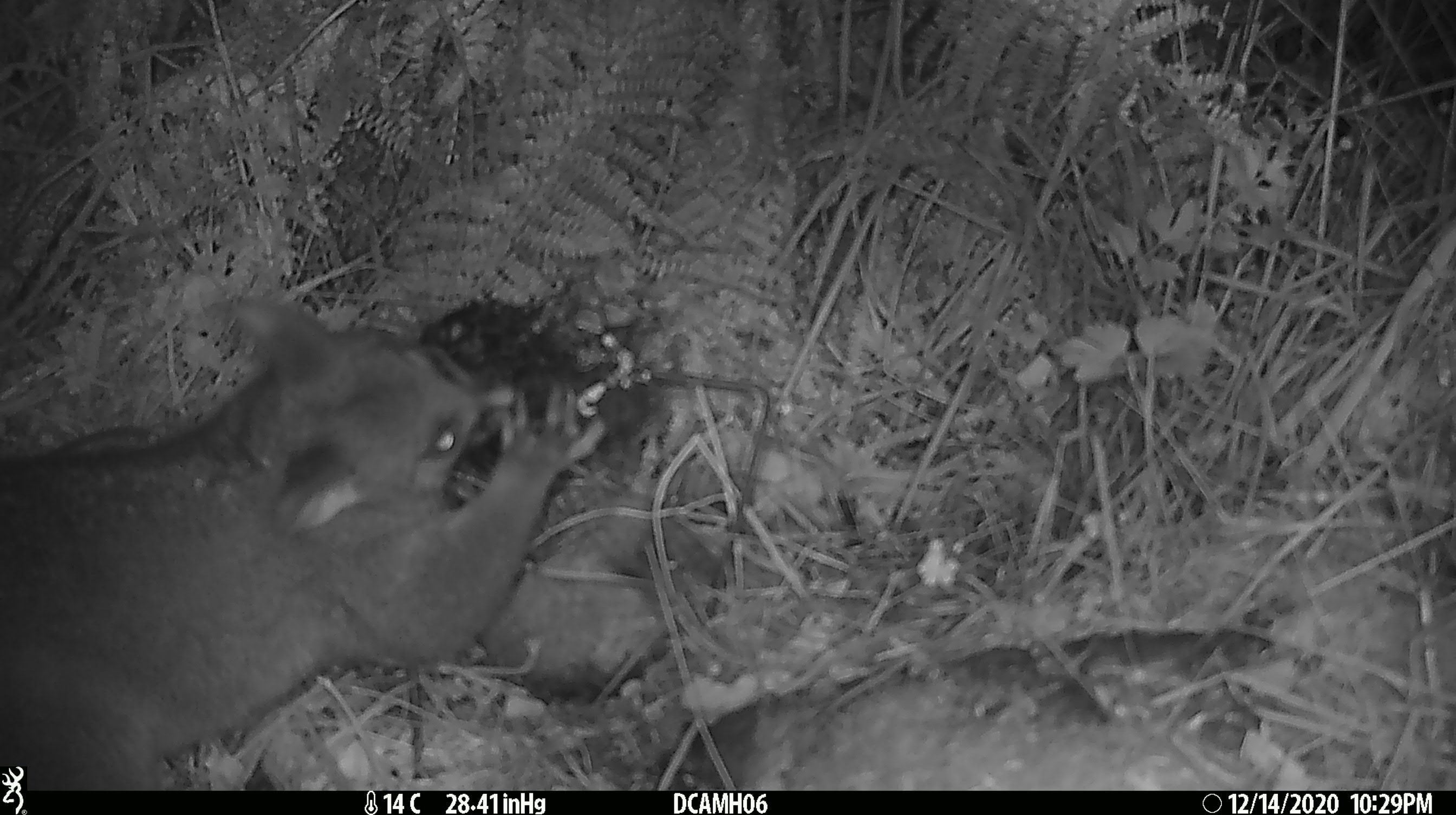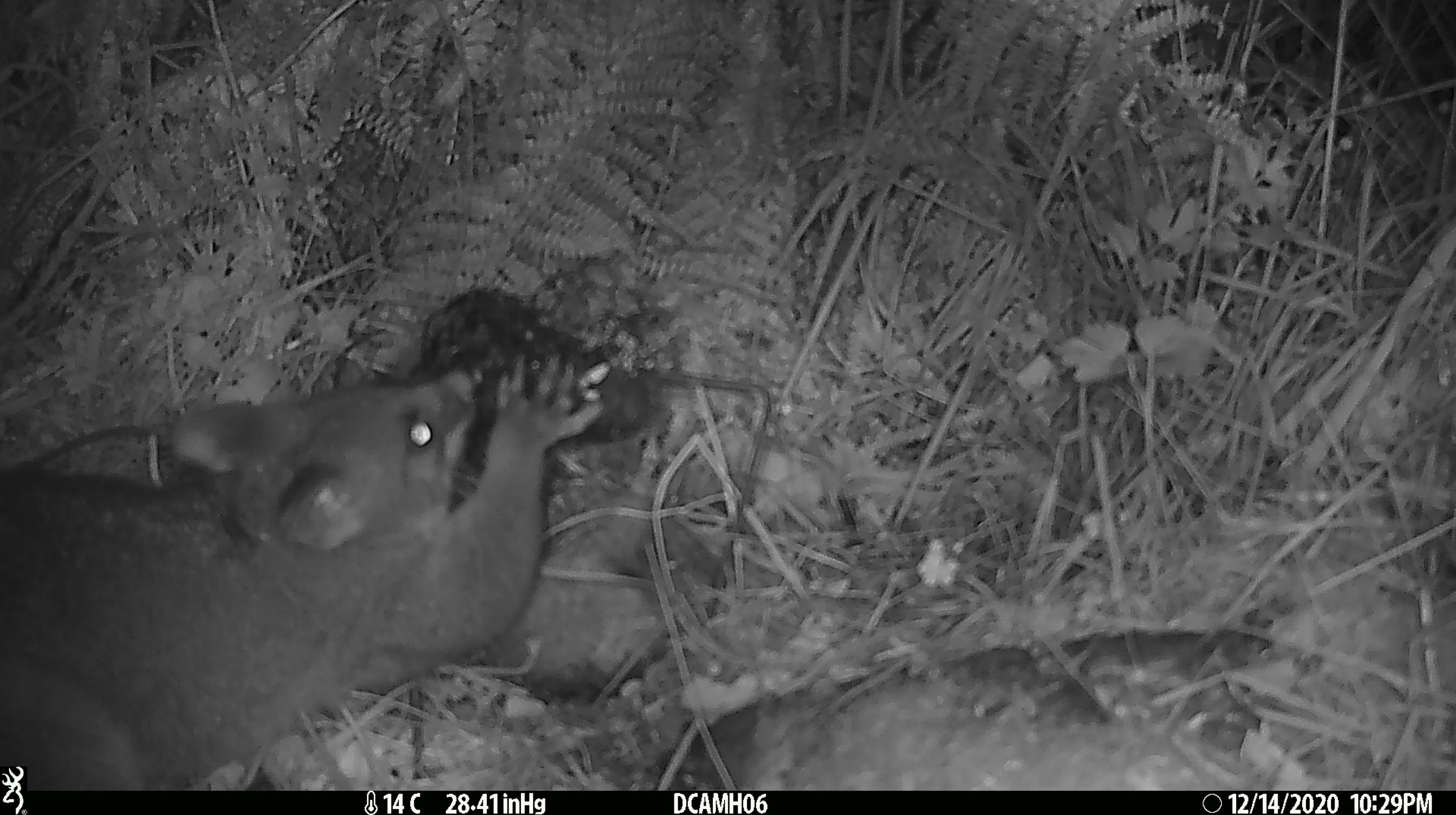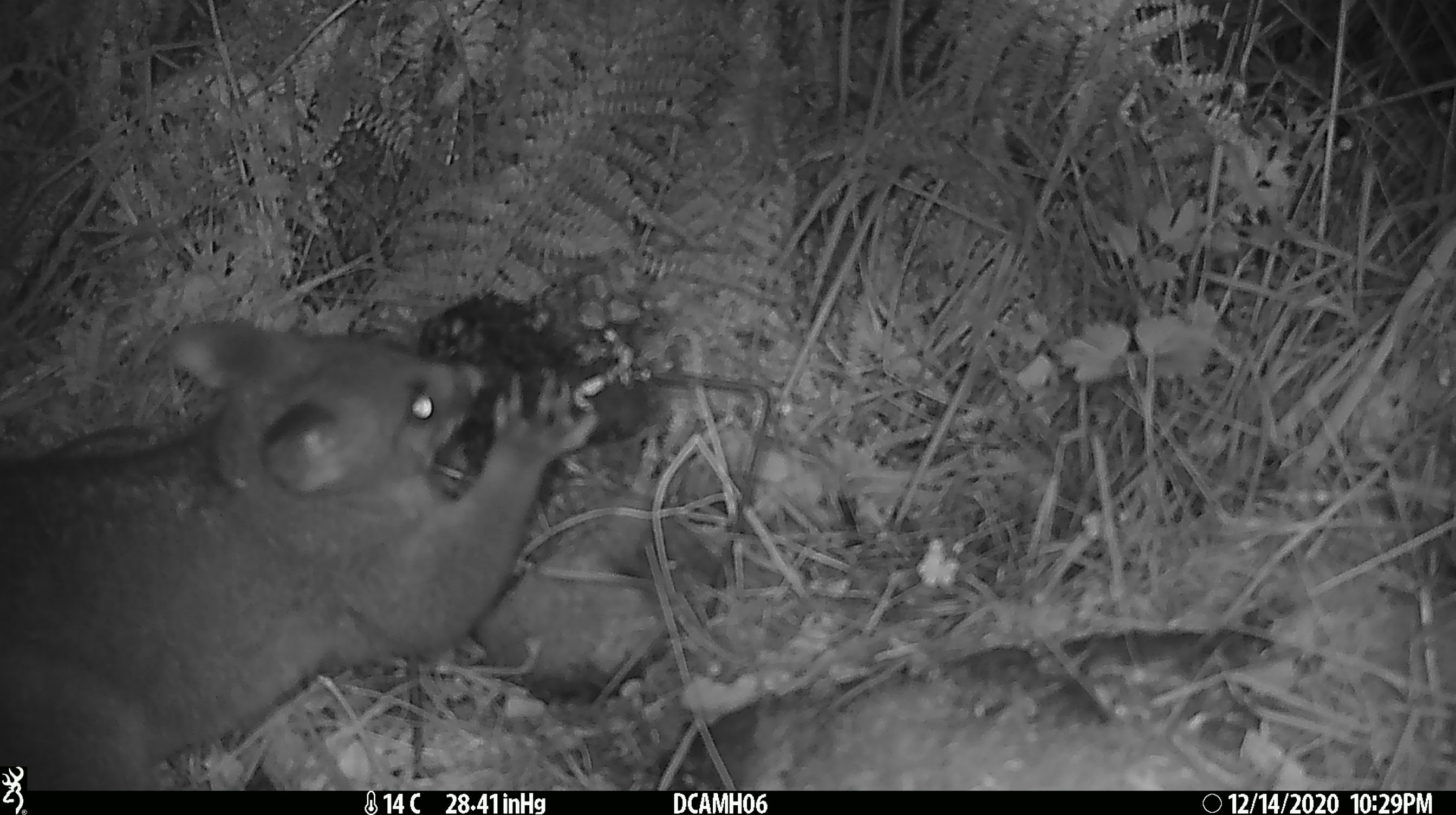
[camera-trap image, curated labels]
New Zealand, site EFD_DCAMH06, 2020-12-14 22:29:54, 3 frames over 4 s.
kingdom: Animalia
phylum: Chordata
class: Mammalia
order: Diprotodontia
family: Phalangeridae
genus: Trichosurus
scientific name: Trichosurus vulpecula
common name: common brushtail possum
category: possum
Possum (common brushtail possum) (Trichosurus vulpecula).